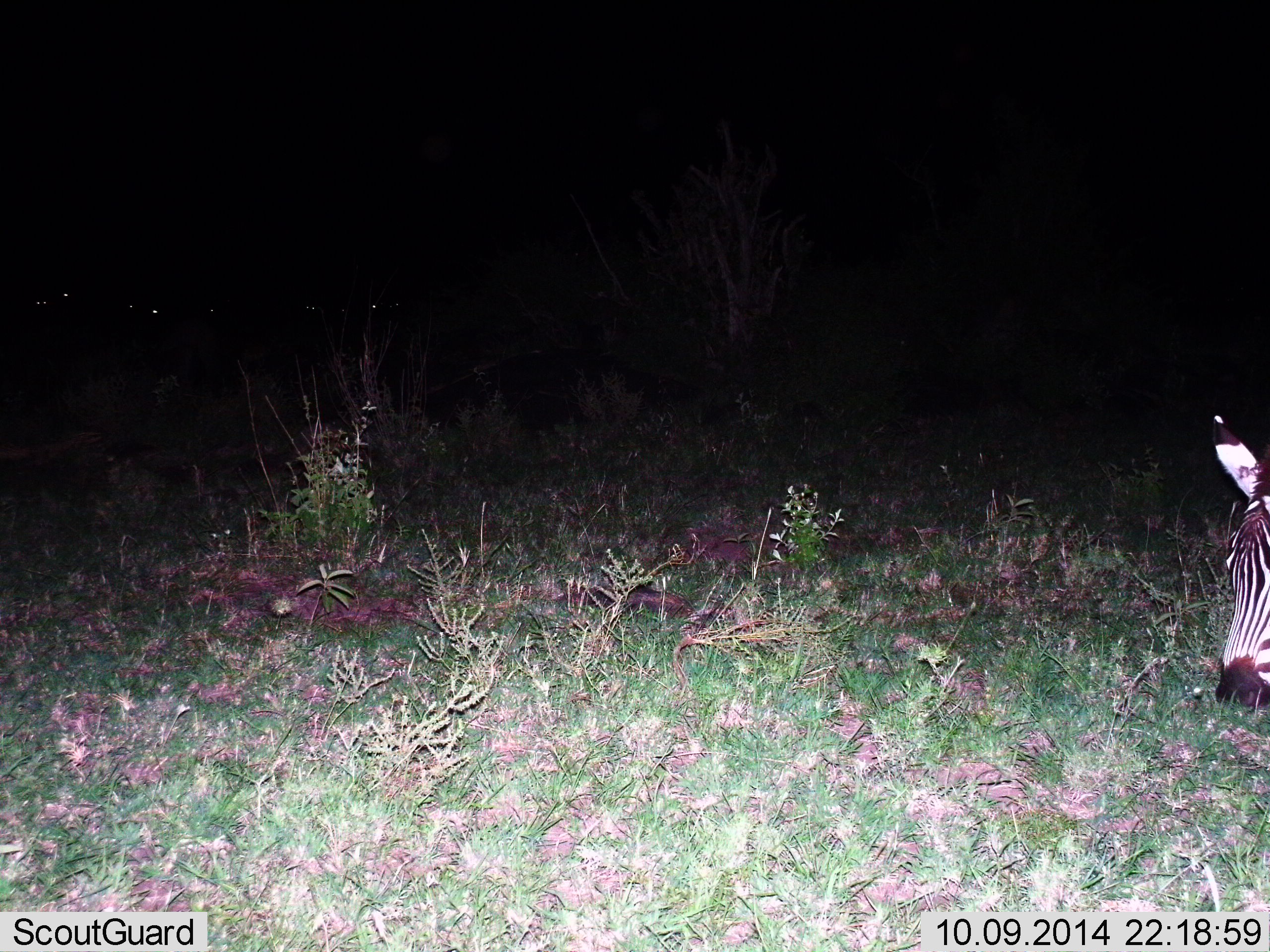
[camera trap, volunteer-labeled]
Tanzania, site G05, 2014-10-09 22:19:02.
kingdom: Animalia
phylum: Chordata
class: Mammalia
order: Perissodactyla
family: Equidae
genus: Equus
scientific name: Equus quagga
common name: plains zebra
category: zebra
Zebra (plains zebra) (Equus quagga), count 1. Behavior (volunteer vote fractions): standing 60%, resting 0%, moving 20%, interacting 0%. Young present (vote fraction): 0%. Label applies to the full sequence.